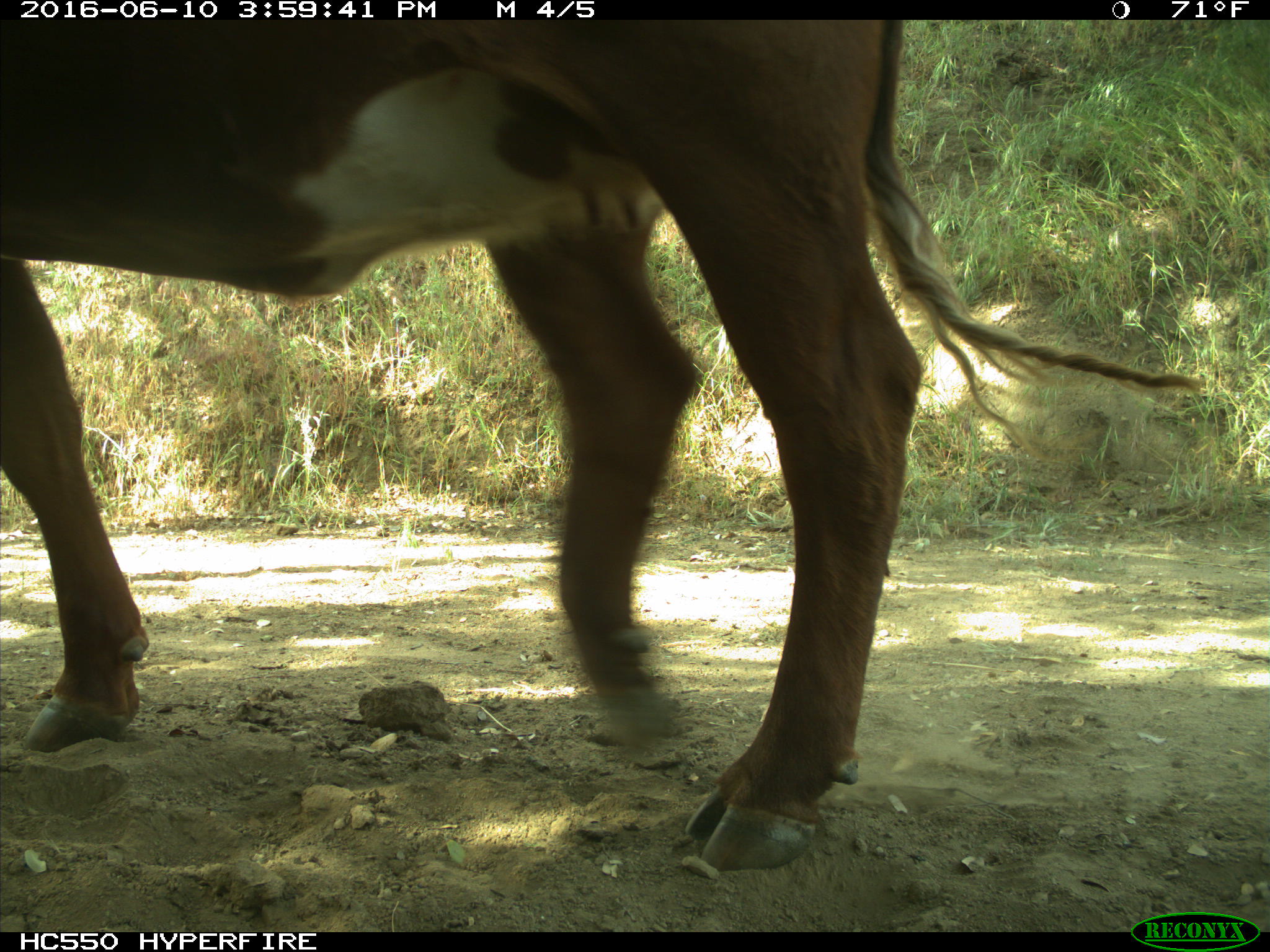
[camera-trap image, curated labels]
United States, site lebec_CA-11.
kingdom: Animalia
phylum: Chordata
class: Mammalia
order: Artiodactyla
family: Bovidae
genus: Bos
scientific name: Bos taurus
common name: domestic cow